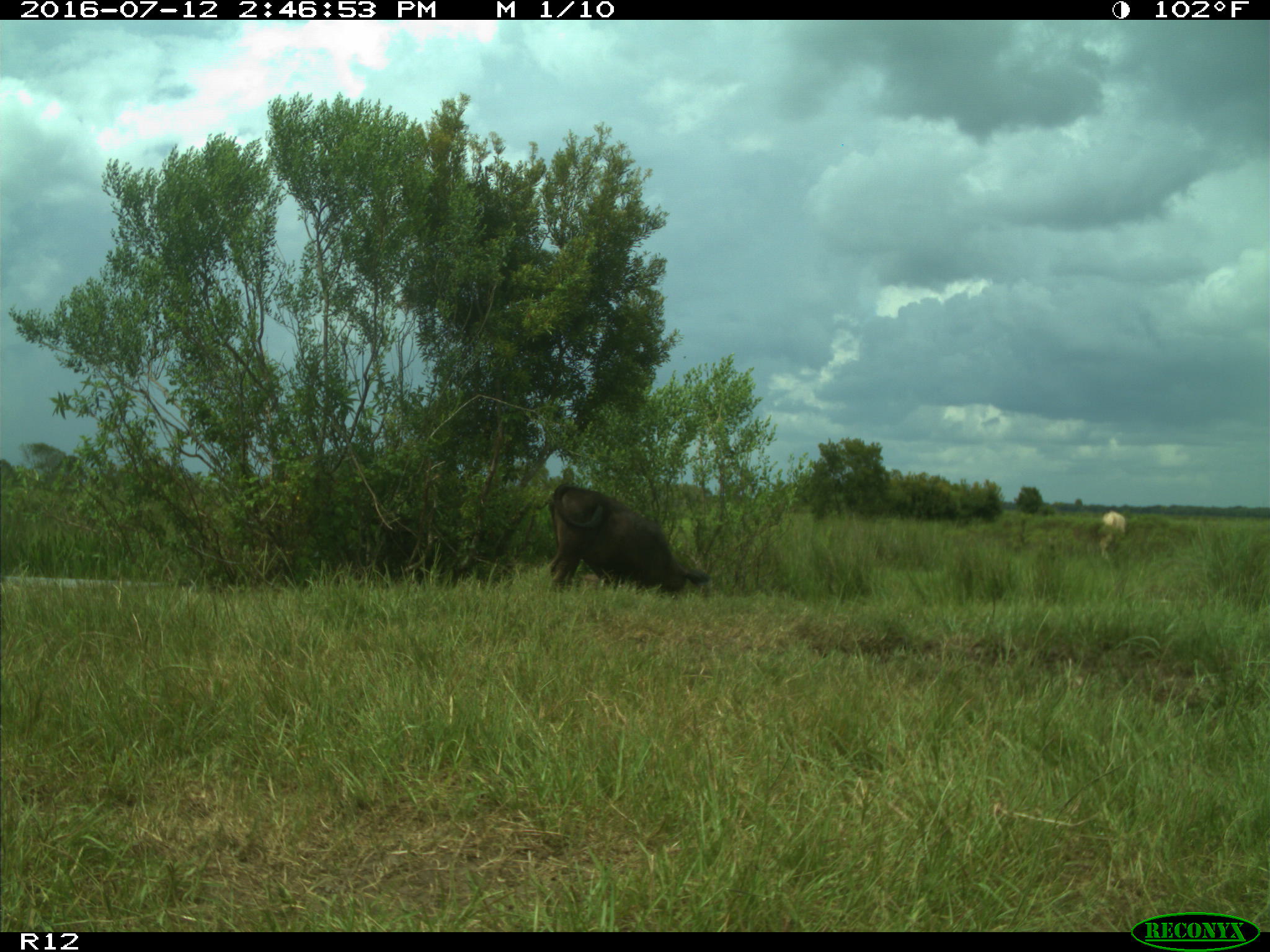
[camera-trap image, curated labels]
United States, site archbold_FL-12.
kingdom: Animalia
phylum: Chordata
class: Mammalia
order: Artiodactyla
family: Bovidae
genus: Bos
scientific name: Bos taurus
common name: domestic cow